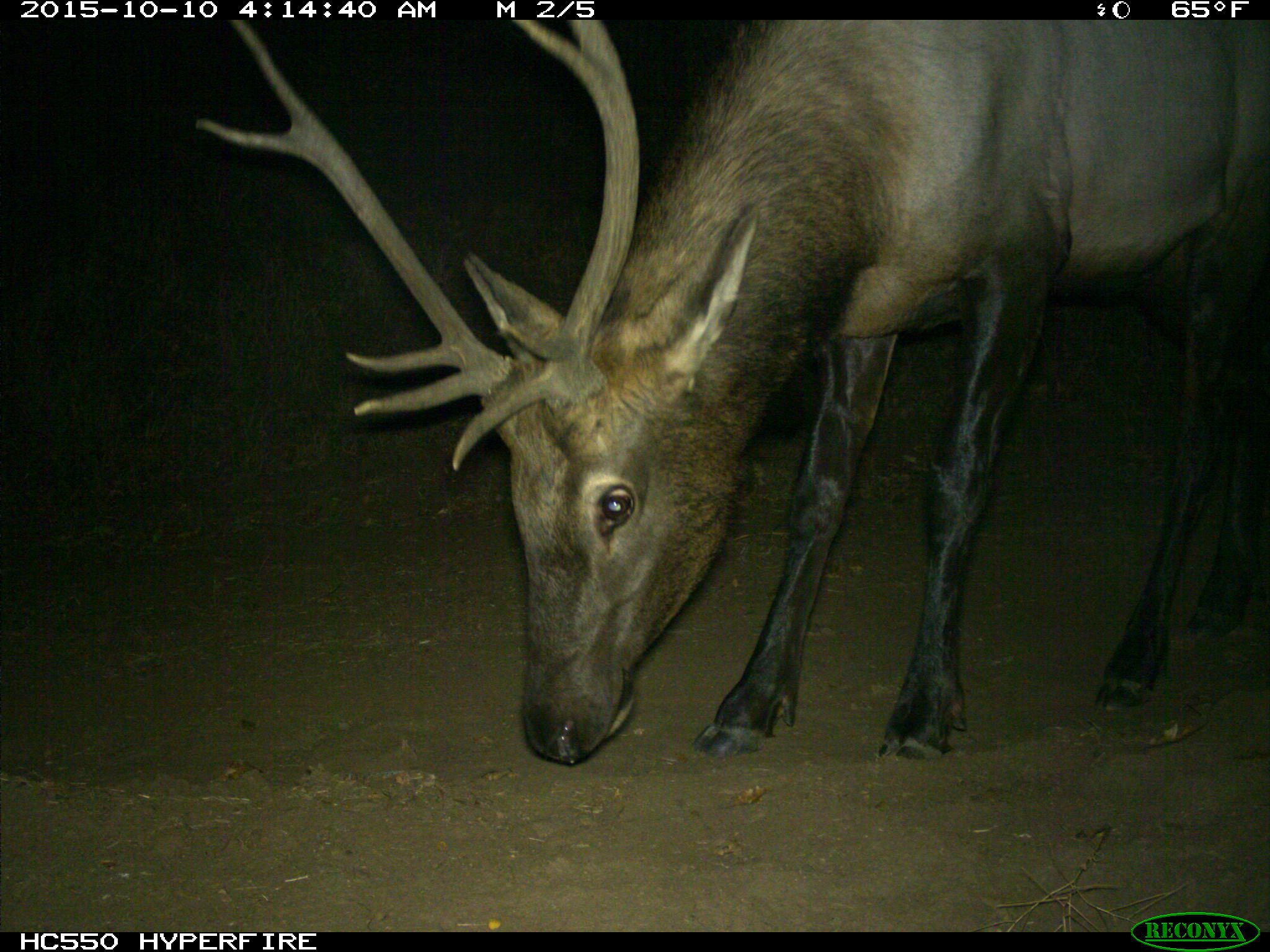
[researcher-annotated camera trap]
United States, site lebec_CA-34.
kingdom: Animalia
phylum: Chordata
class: Mammalia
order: Artiodactyla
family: Cervidae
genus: Cervus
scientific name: Cervus canadensis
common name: elk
Cervus canadensis (elk).